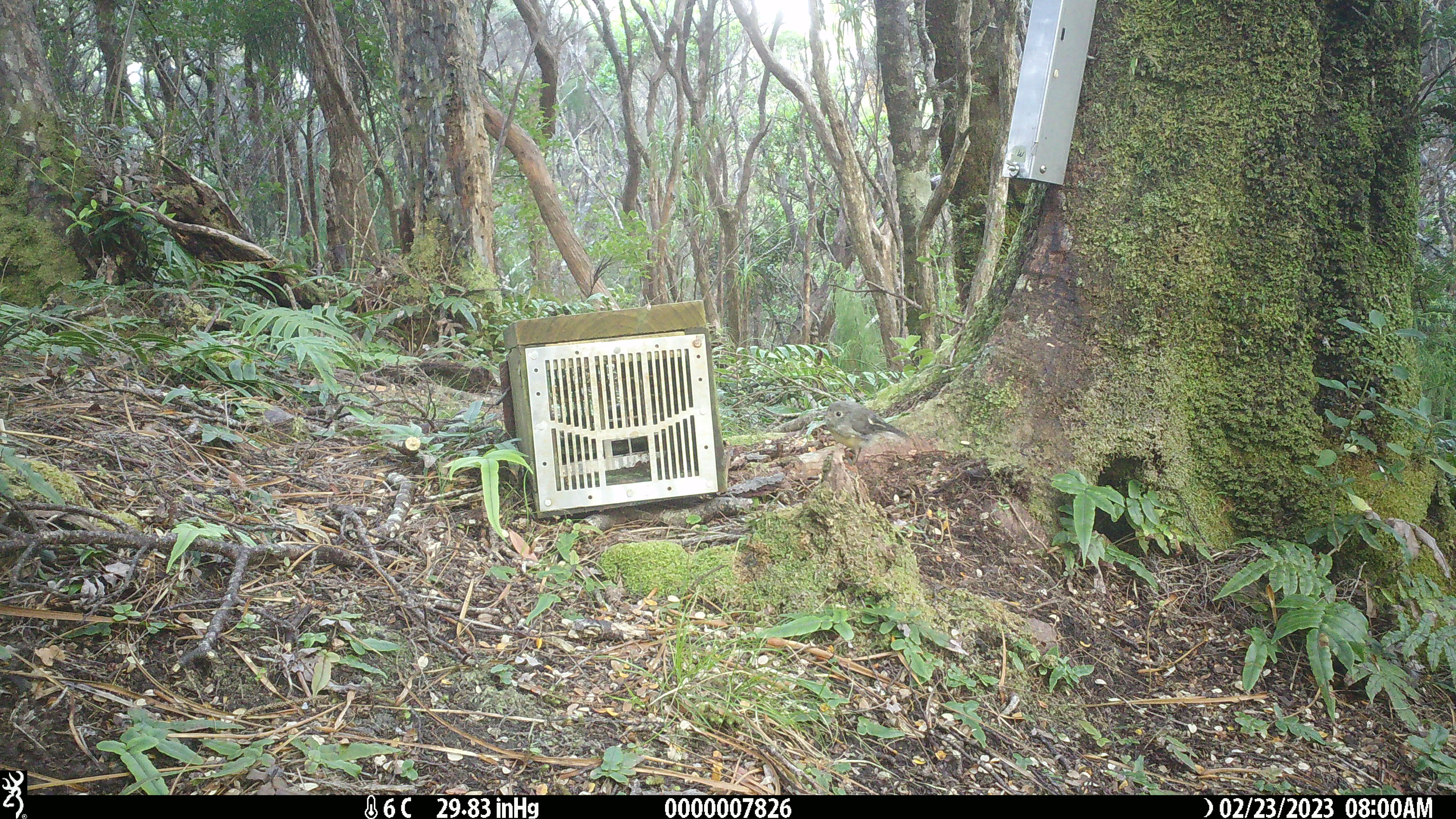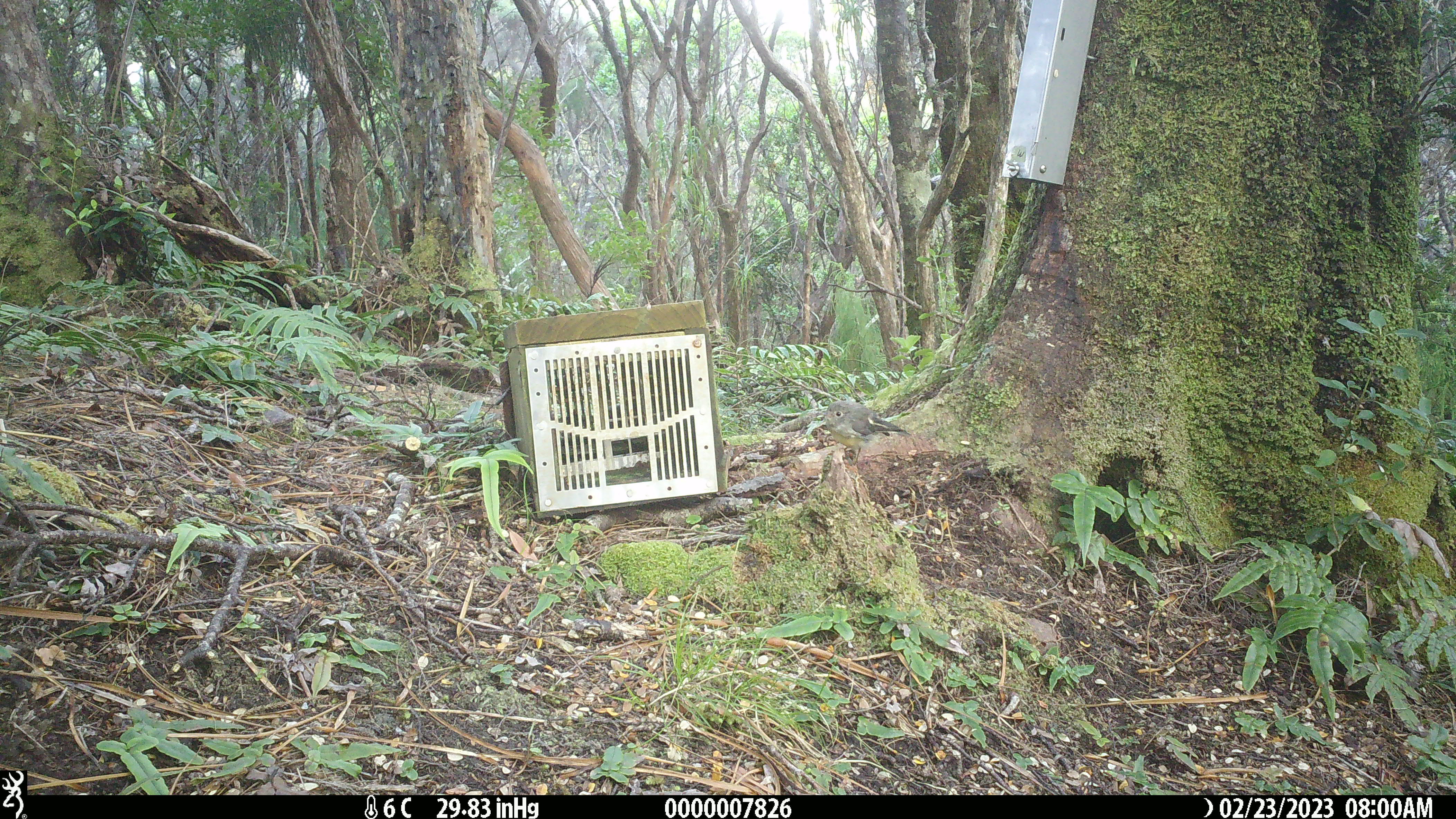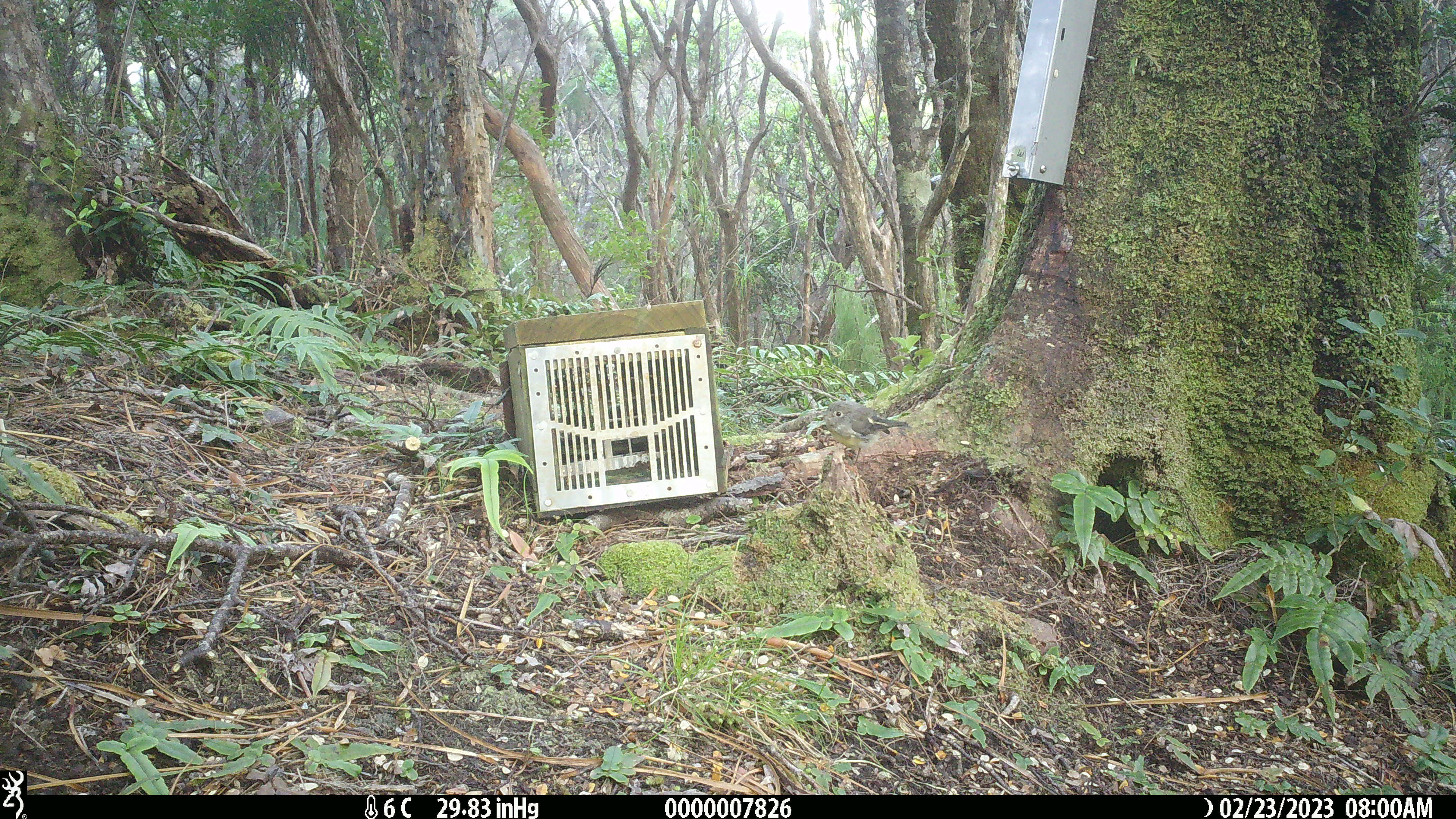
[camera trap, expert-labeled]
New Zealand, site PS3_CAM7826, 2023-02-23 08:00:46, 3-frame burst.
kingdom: Animalia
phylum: Chordata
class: Aves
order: Passeriformes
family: Petroicidae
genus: Petroica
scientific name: Petroica macrocephala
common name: tomtit